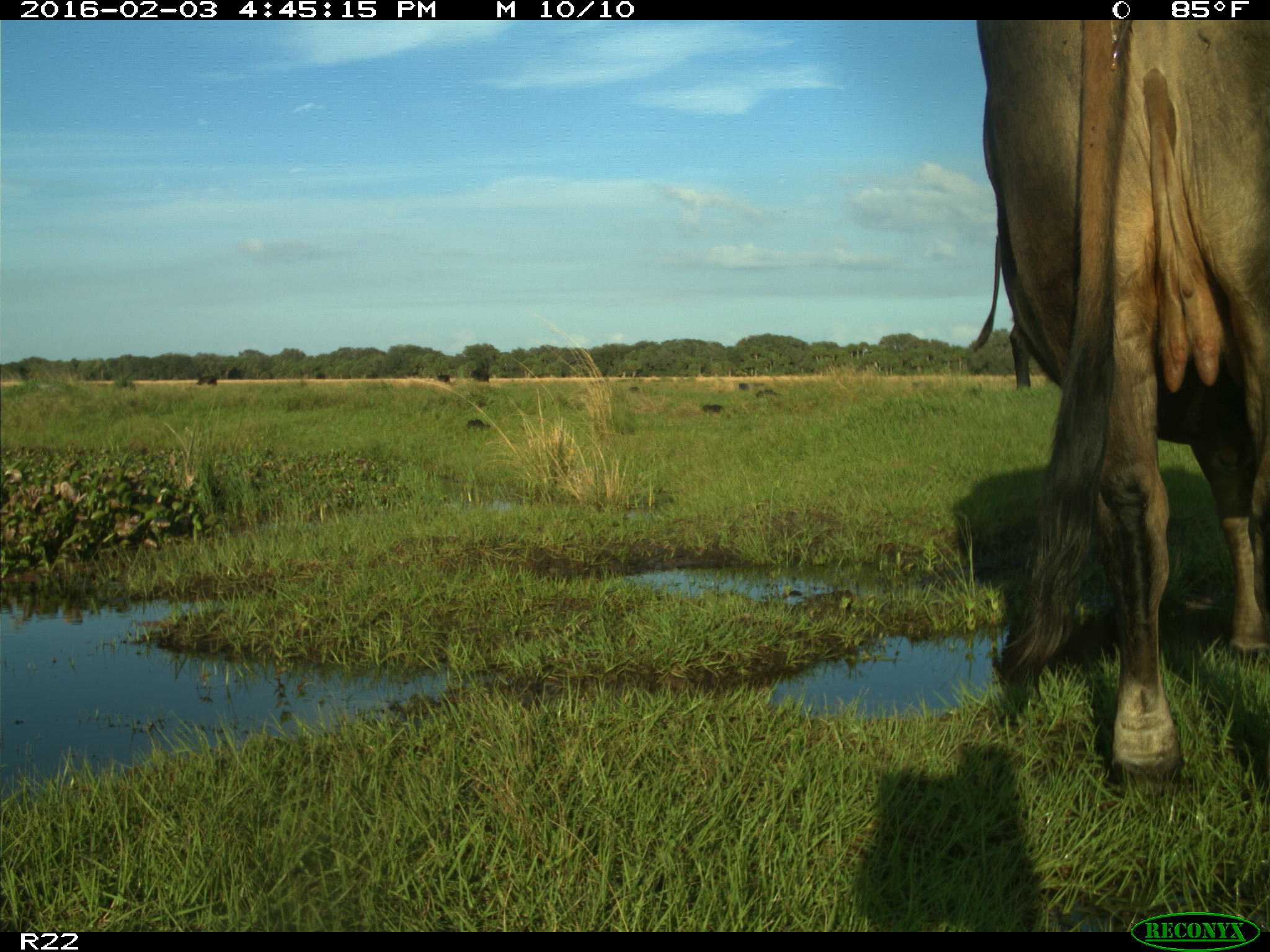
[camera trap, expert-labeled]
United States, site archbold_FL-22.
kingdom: Animalia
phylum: Chordata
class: Mammalia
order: Artiodactyla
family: Bovidae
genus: Bos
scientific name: Bos taurus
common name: domestic cow